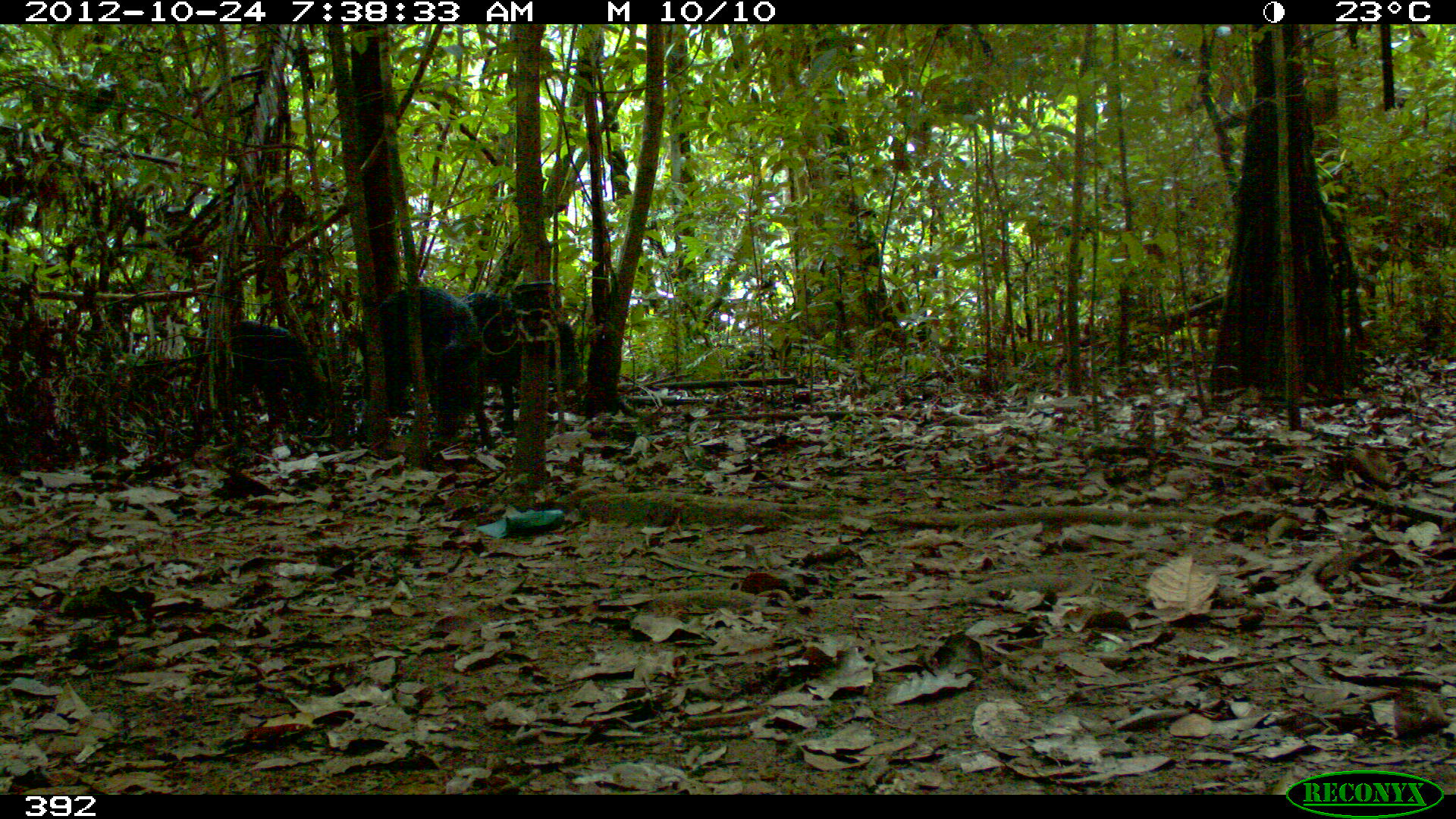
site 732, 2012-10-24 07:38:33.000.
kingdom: Animalia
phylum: Chordata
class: Mammalia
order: Artiodactyla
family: Tayassuidae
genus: Tayassu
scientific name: Tayassu pecari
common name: white-lipped peccary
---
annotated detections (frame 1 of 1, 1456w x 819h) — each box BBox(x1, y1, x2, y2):
tayassu pecari: BBox(354, 287, 494, 448); BBox(450, 290, 584, 438); BBox(194, 320, 335, 435)